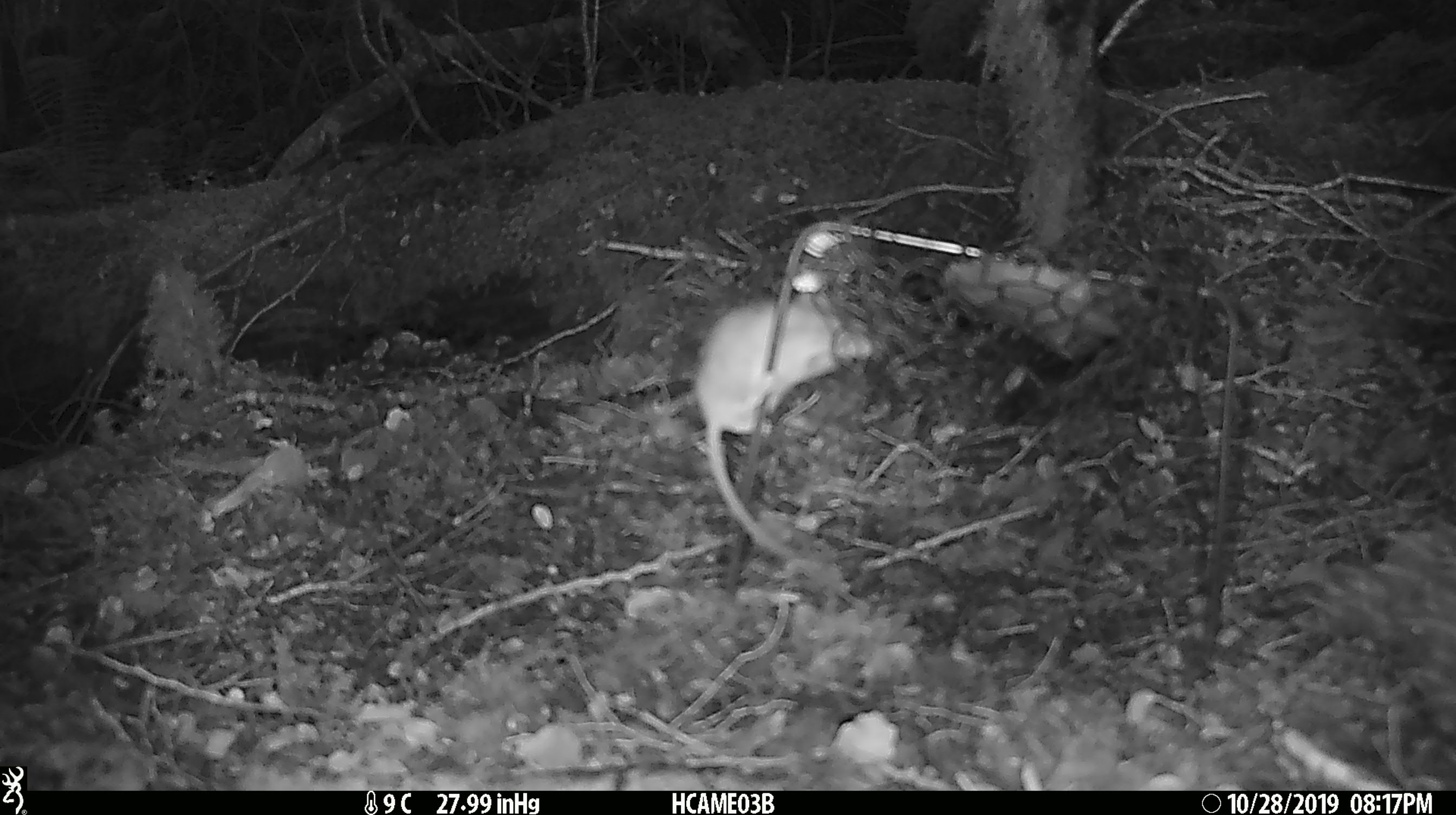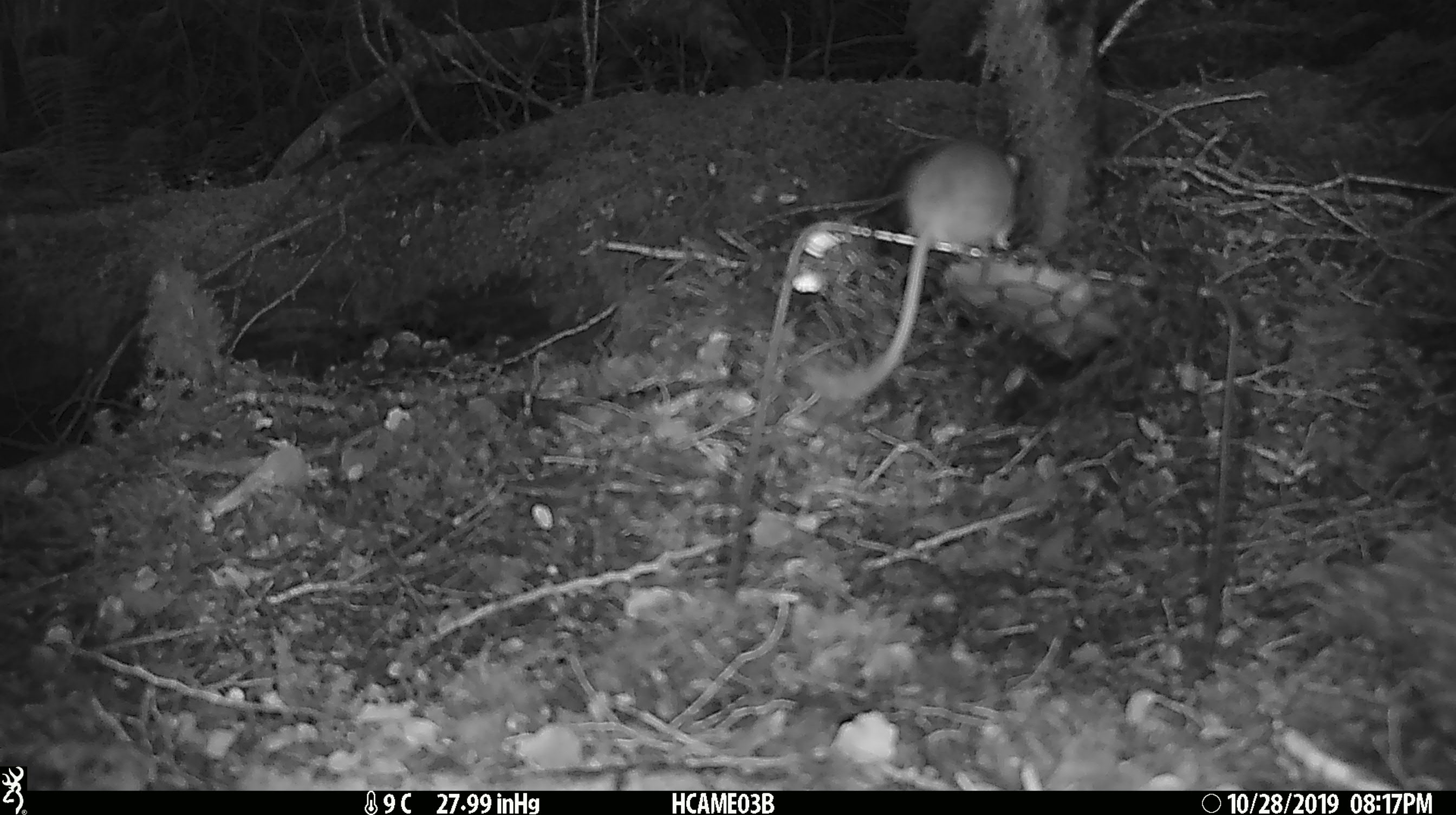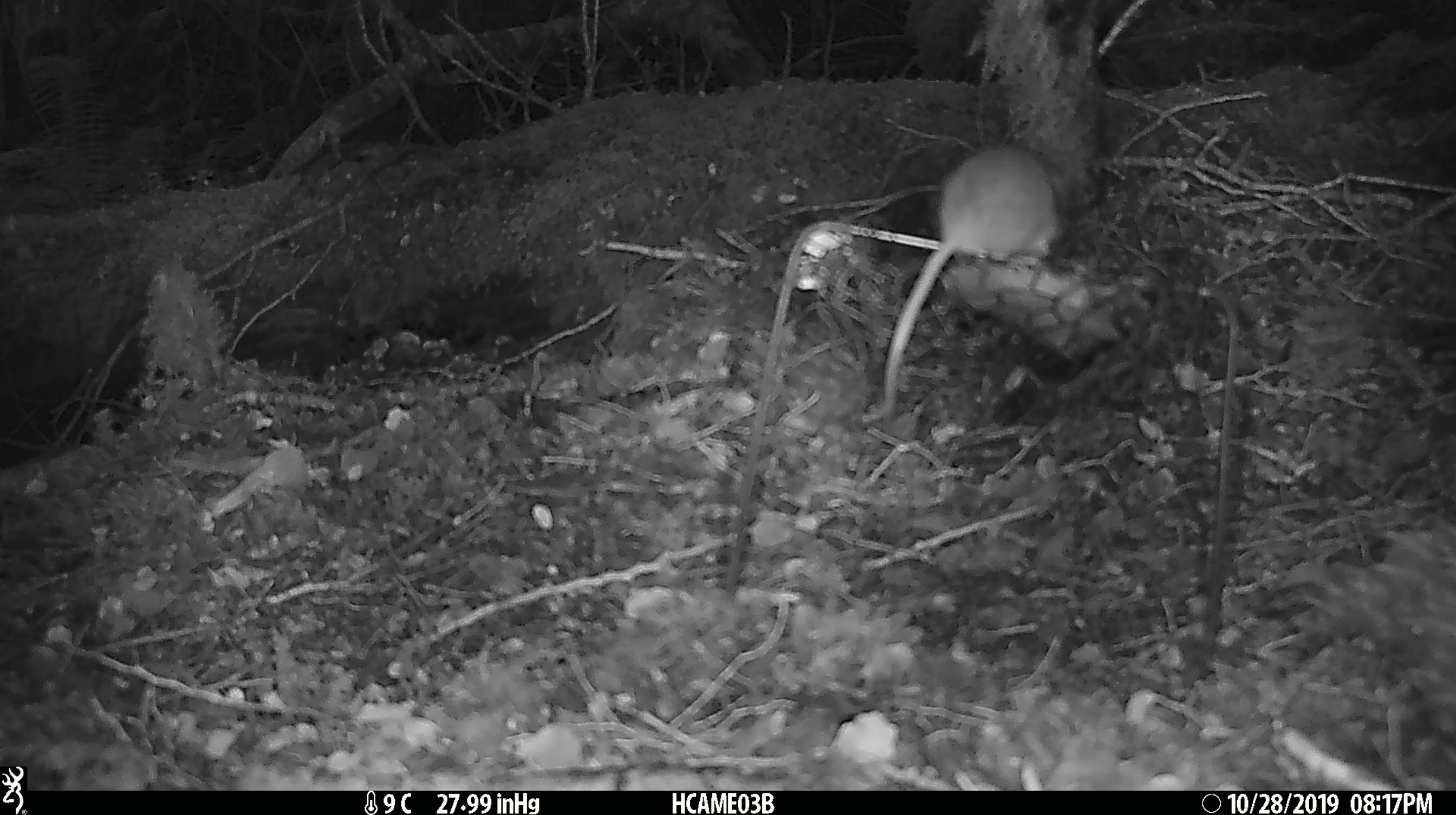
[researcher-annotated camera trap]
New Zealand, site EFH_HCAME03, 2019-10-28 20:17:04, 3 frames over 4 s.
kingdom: Animalia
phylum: Chordata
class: Mammalia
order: Rodentia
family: Muridae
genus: Mus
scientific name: Mus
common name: mouse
Mouse (Mus).